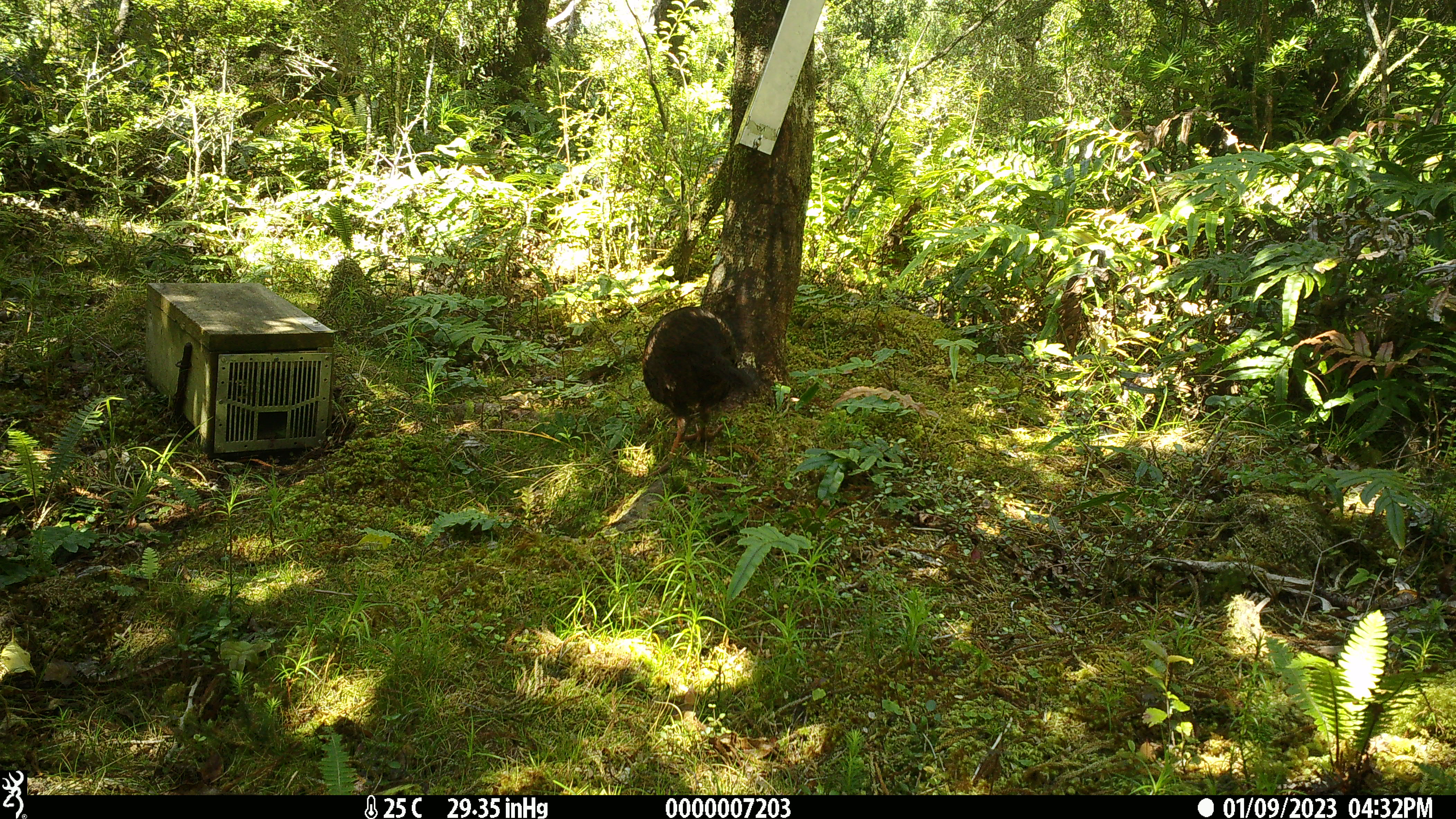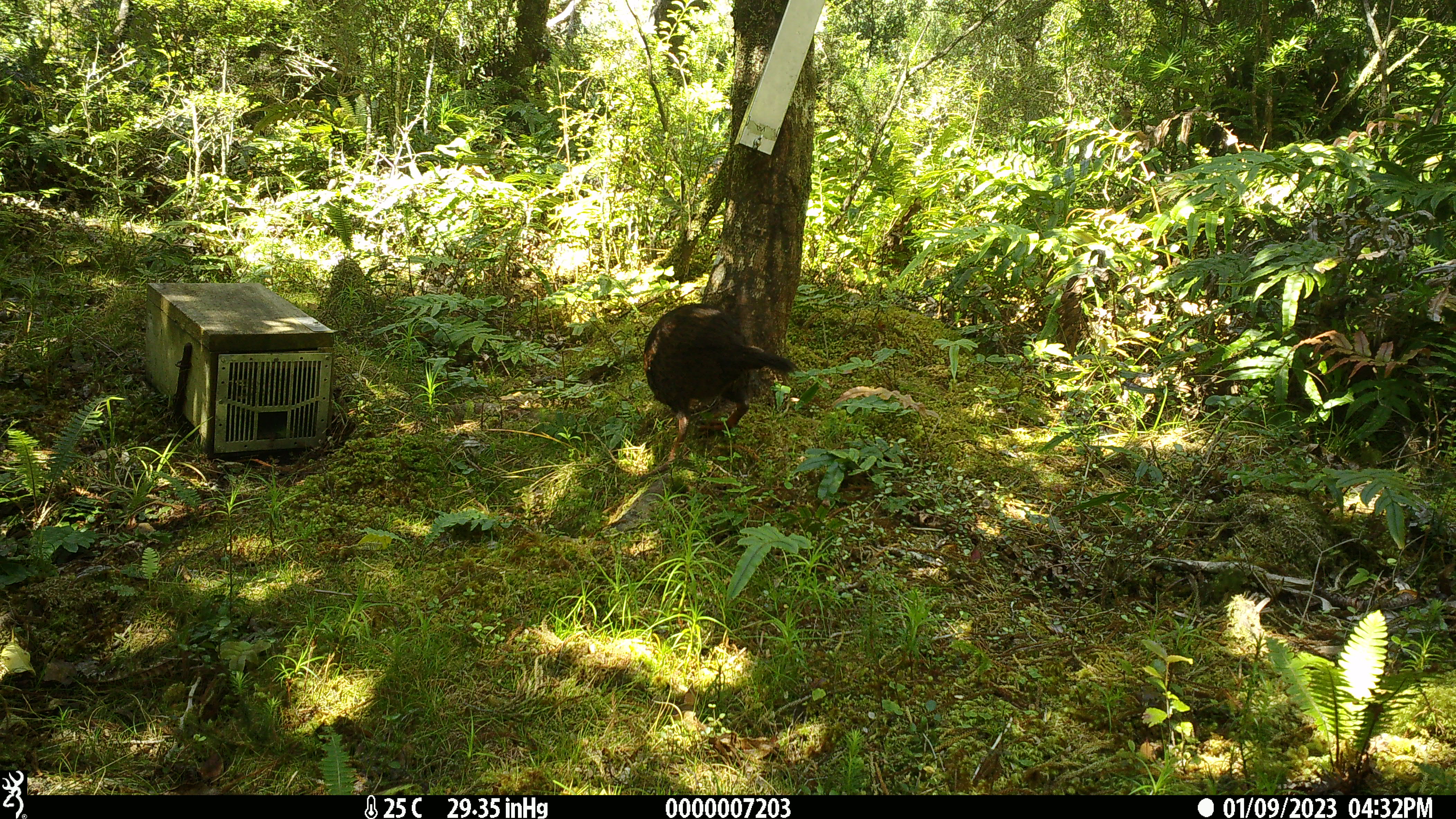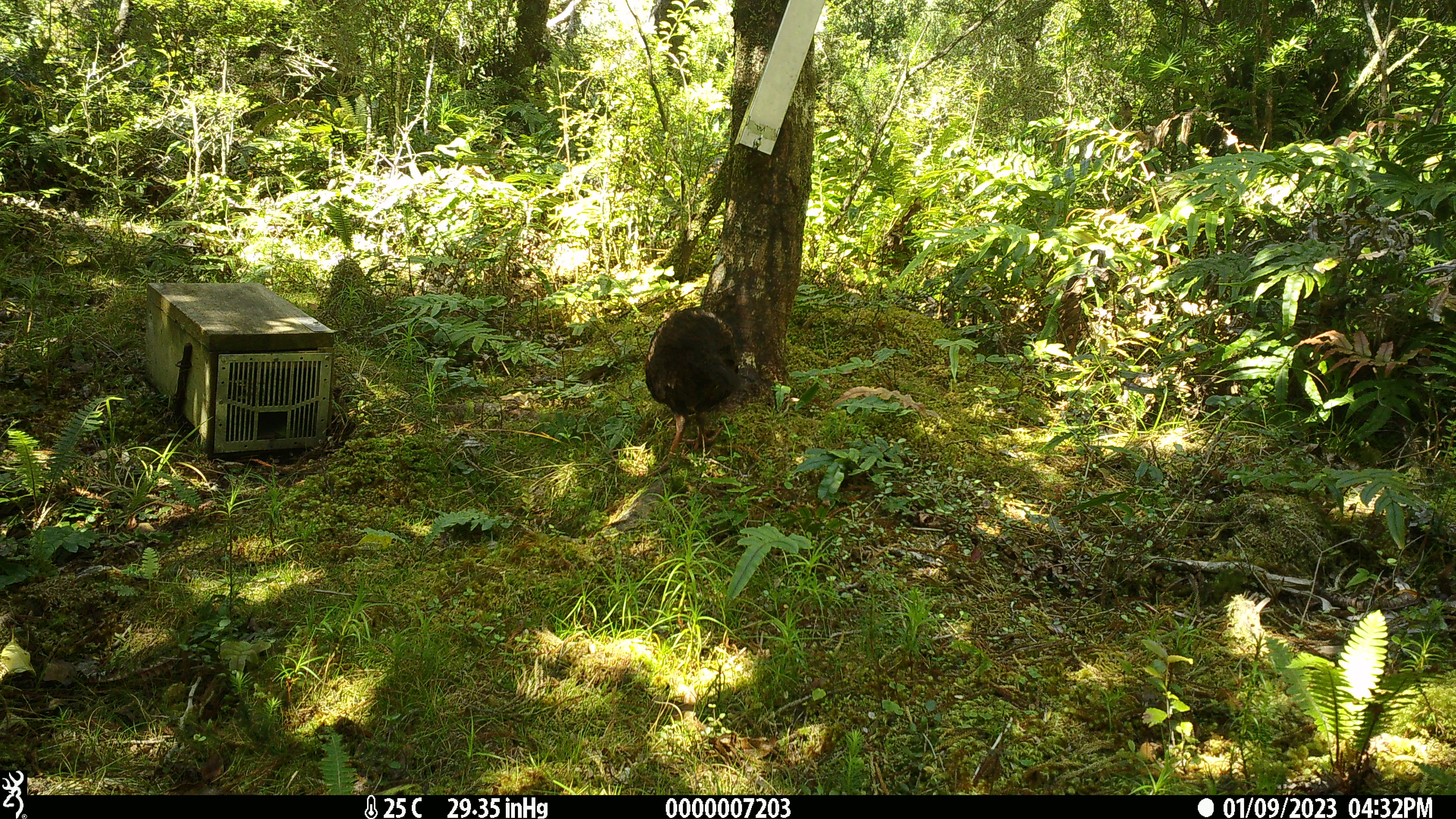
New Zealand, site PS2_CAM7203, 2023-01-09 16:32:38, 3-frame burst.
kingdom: Animalia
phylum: Chordata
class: Aves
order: Gruiformes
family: Rallidae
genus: Gallirallus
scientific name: Gallirallus australis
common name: weka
Weka (Gallirallus australis).